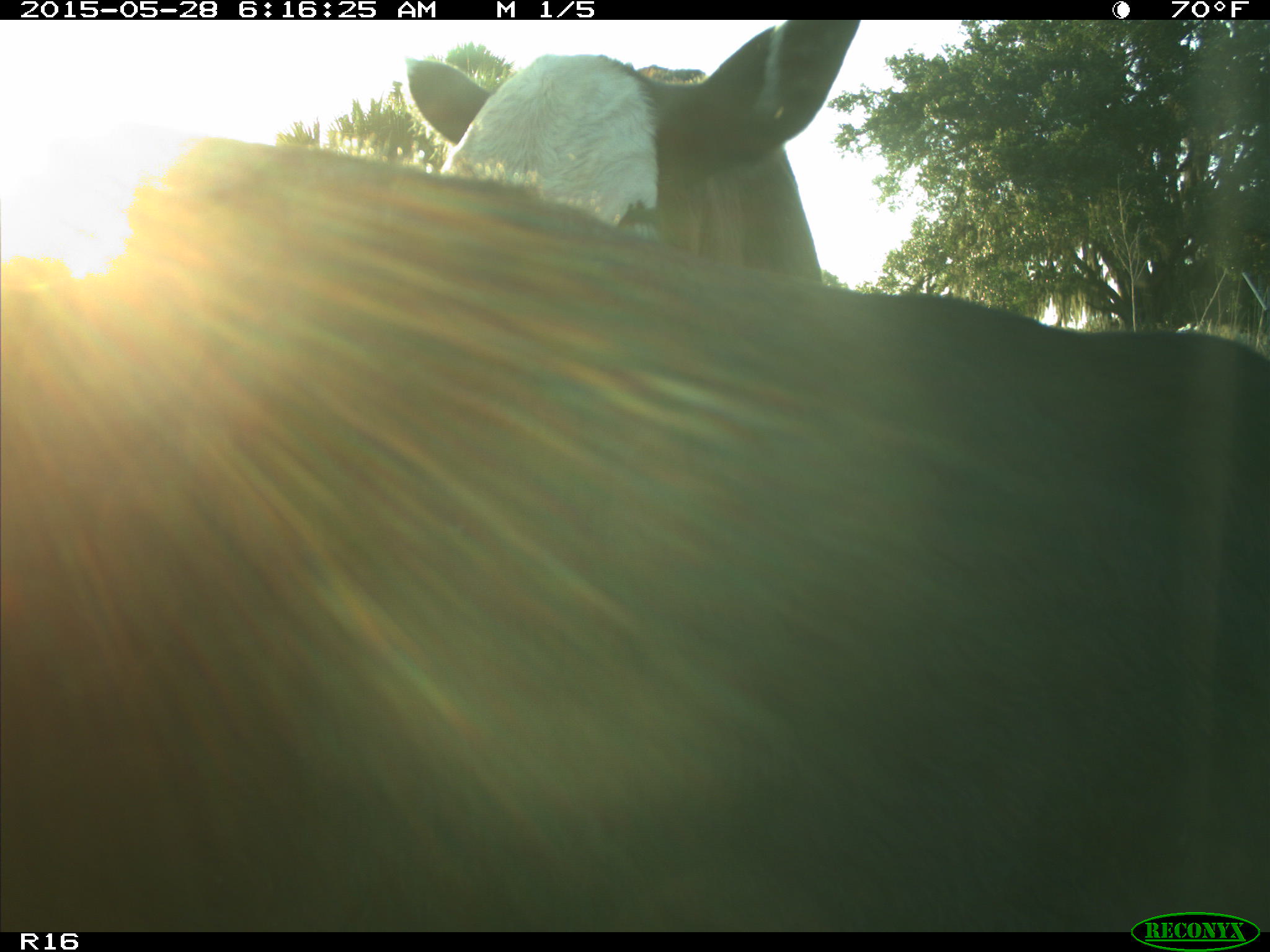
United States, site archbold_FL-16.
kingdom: Animalia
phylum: Chordata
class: Mammalia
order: Artiodactyla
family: Bovidae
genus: Bos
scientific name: Bos taurus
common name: domestic cow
Bos taurus (domestic cow).